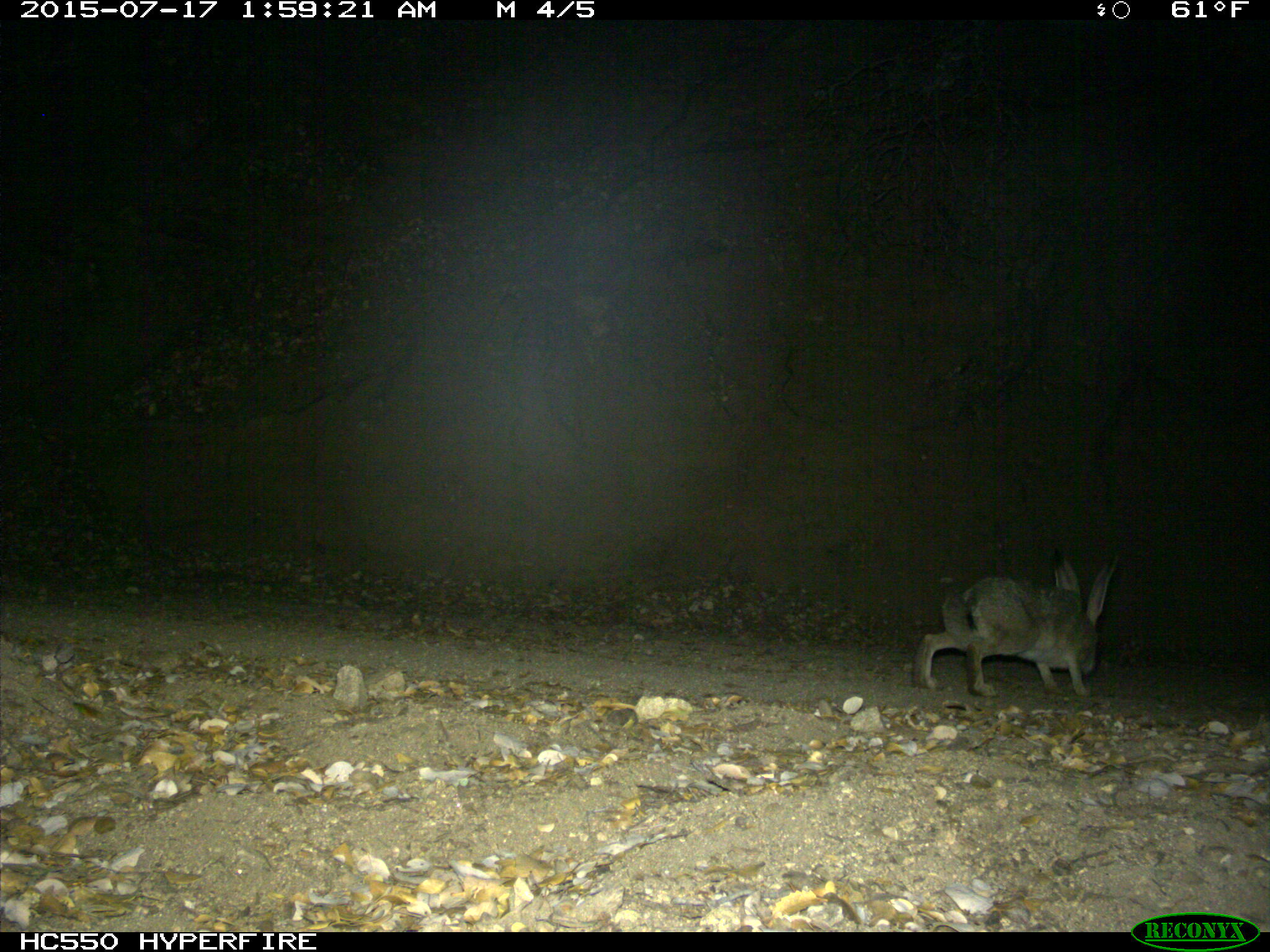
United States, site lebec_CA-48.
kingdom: Animalia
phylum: Chordata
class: Mammalia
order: Lagomorpha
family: Leporidae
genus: Lepus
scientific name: Lepus californicus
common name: black-tailed jackrabbit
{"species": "Lepus californicus (black-tailed jackrabbit)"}